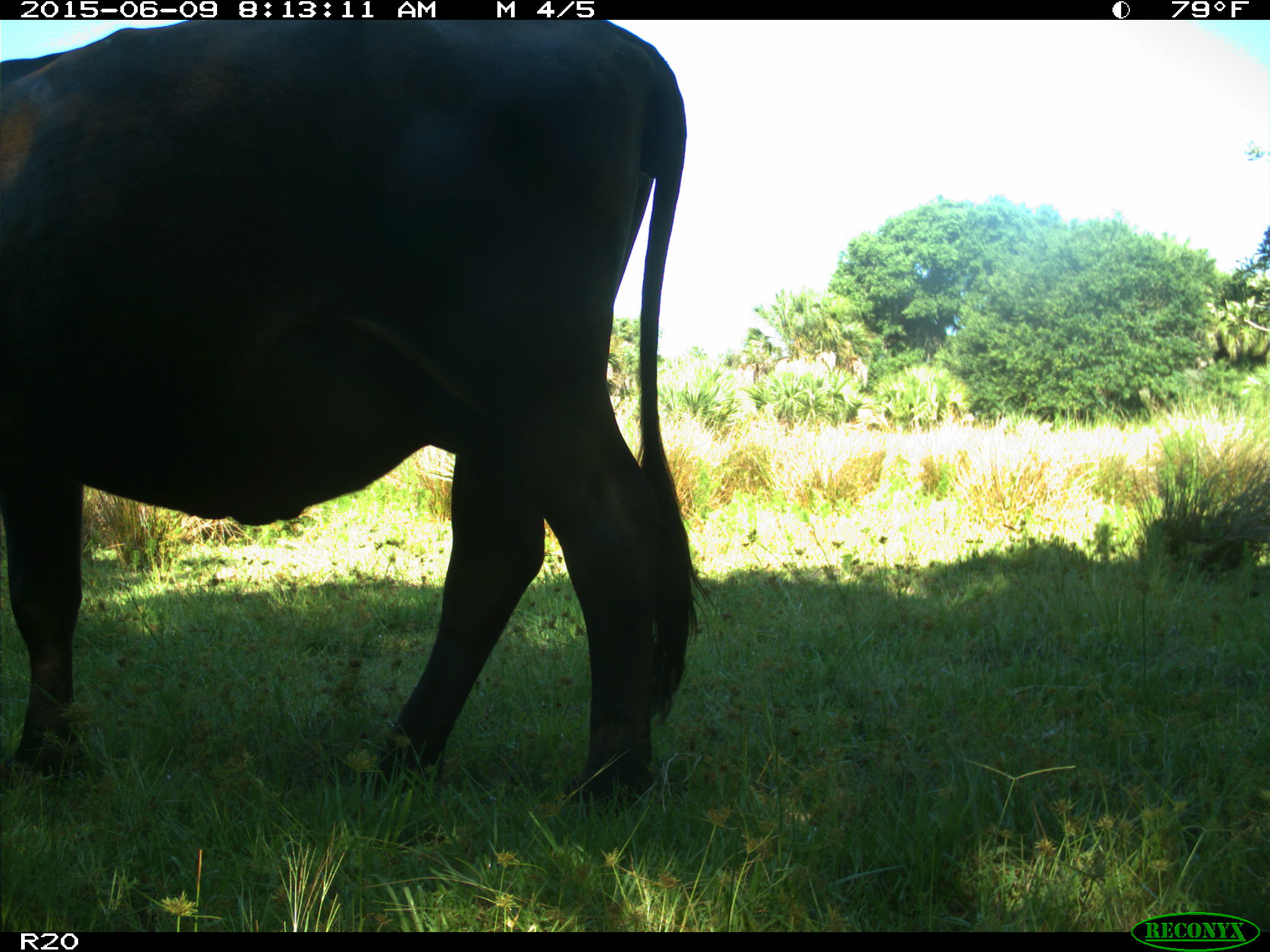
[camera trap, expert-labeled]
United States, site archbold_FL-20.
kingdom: Animalia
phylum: Chordata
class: Mammalia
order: Artiodactyla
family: Bovidae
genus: Bos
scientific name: Bos taurus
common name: domestic cow